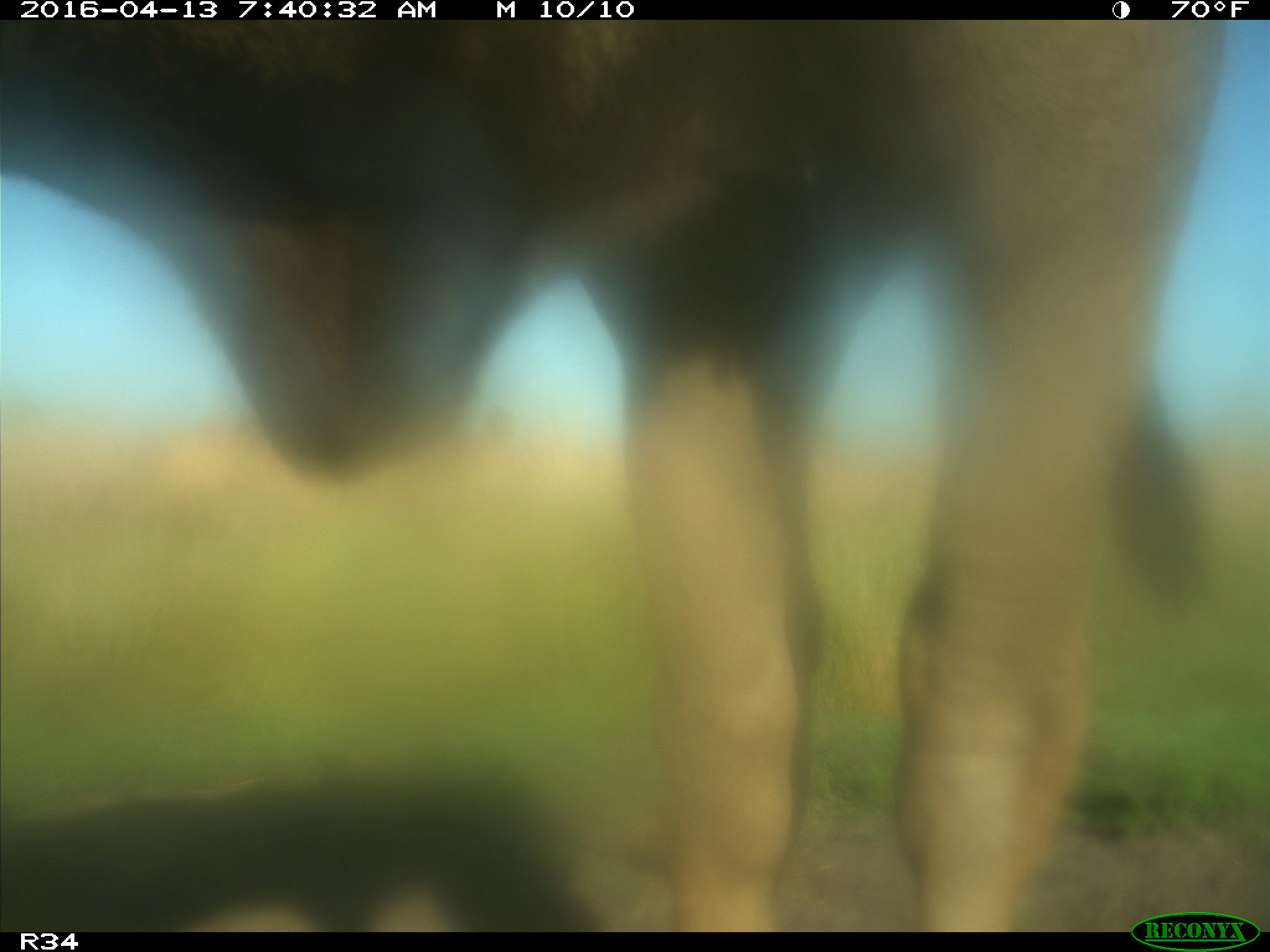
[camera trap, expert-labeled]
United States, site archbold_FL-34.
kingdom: Animalia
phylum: Chordata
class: Mammalia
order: Artiodactyla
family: Bovidae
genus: Bos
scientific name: Bos taurus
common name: domestic cow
Bos taurus (domestic cow).